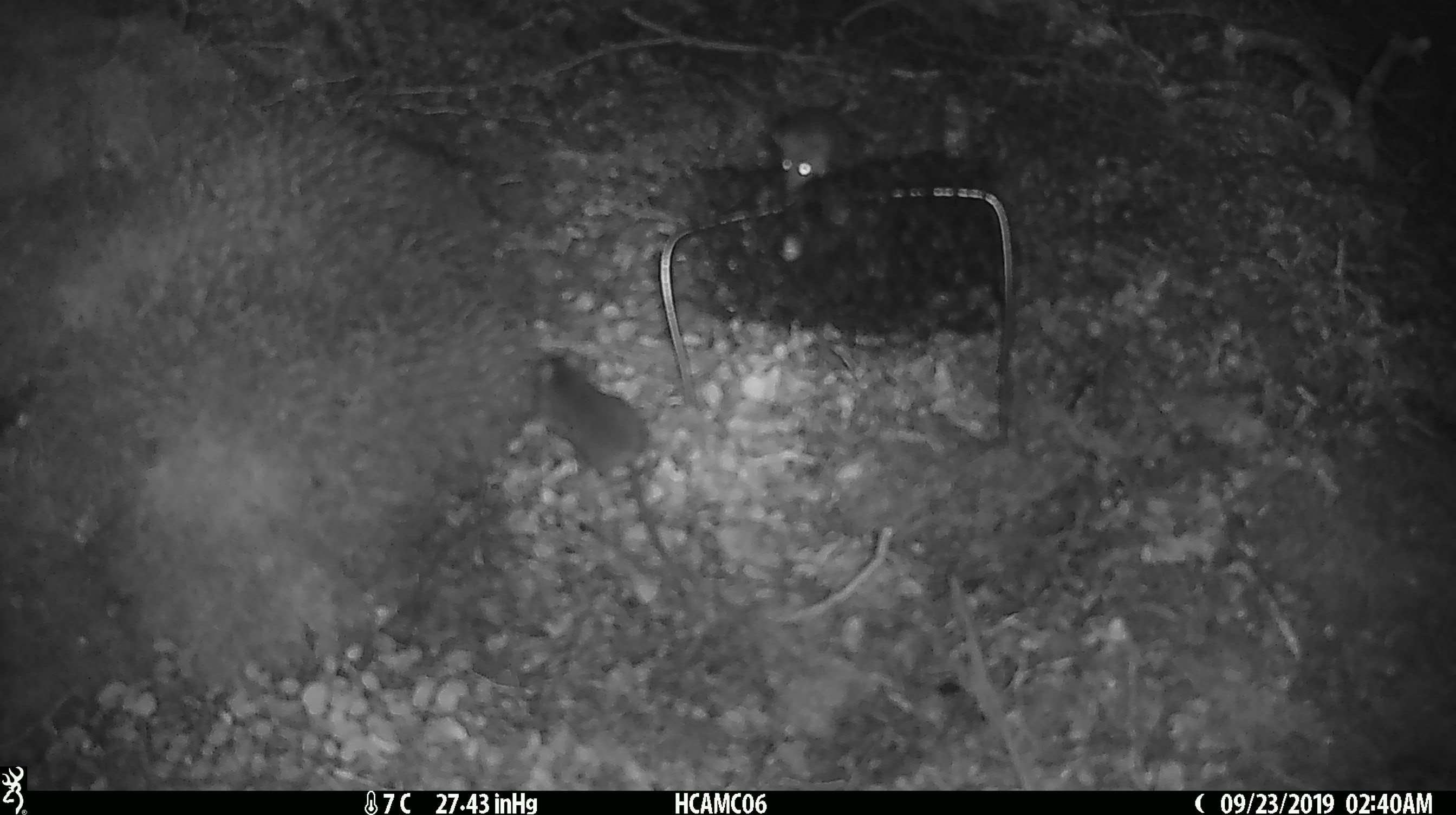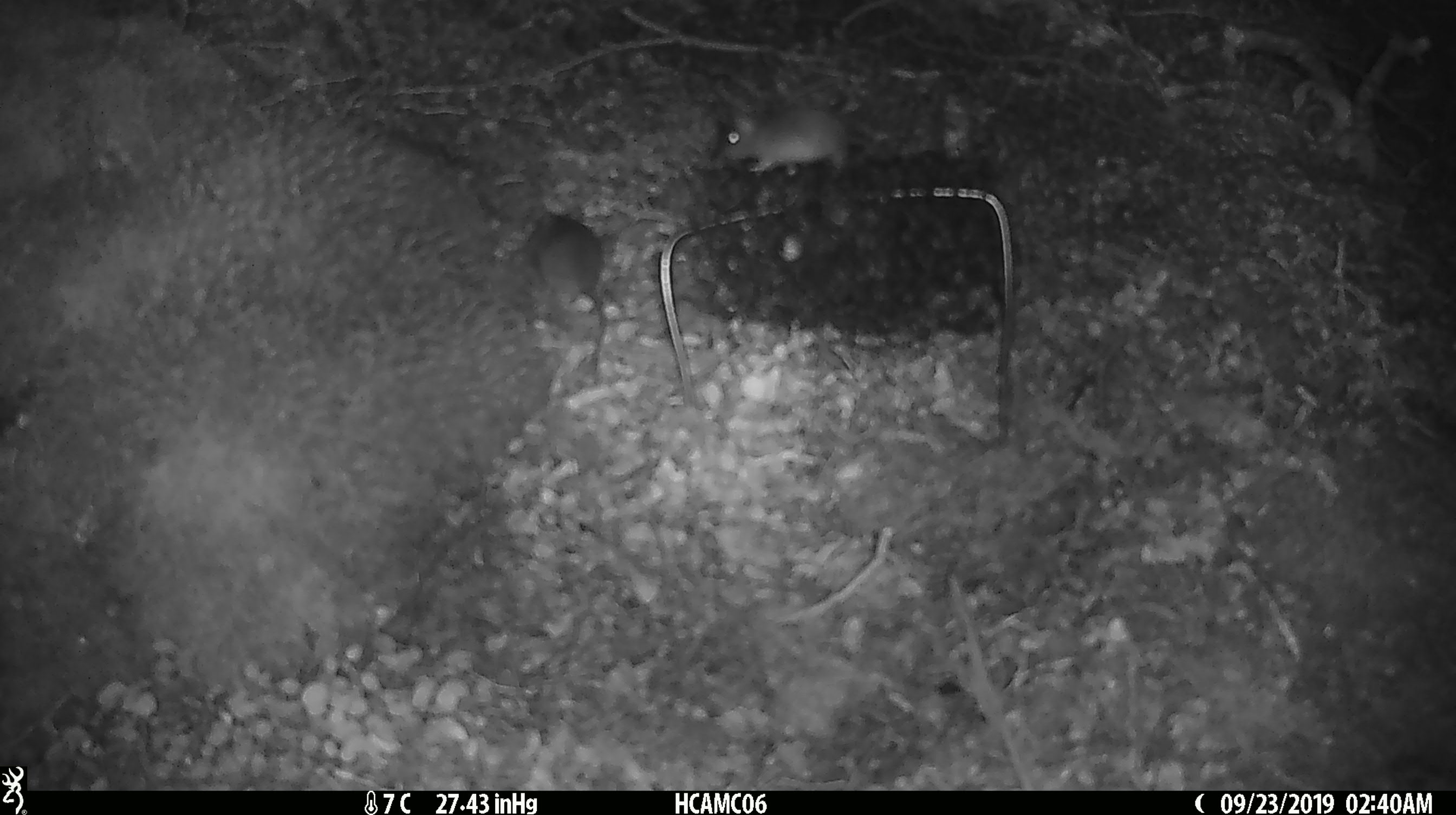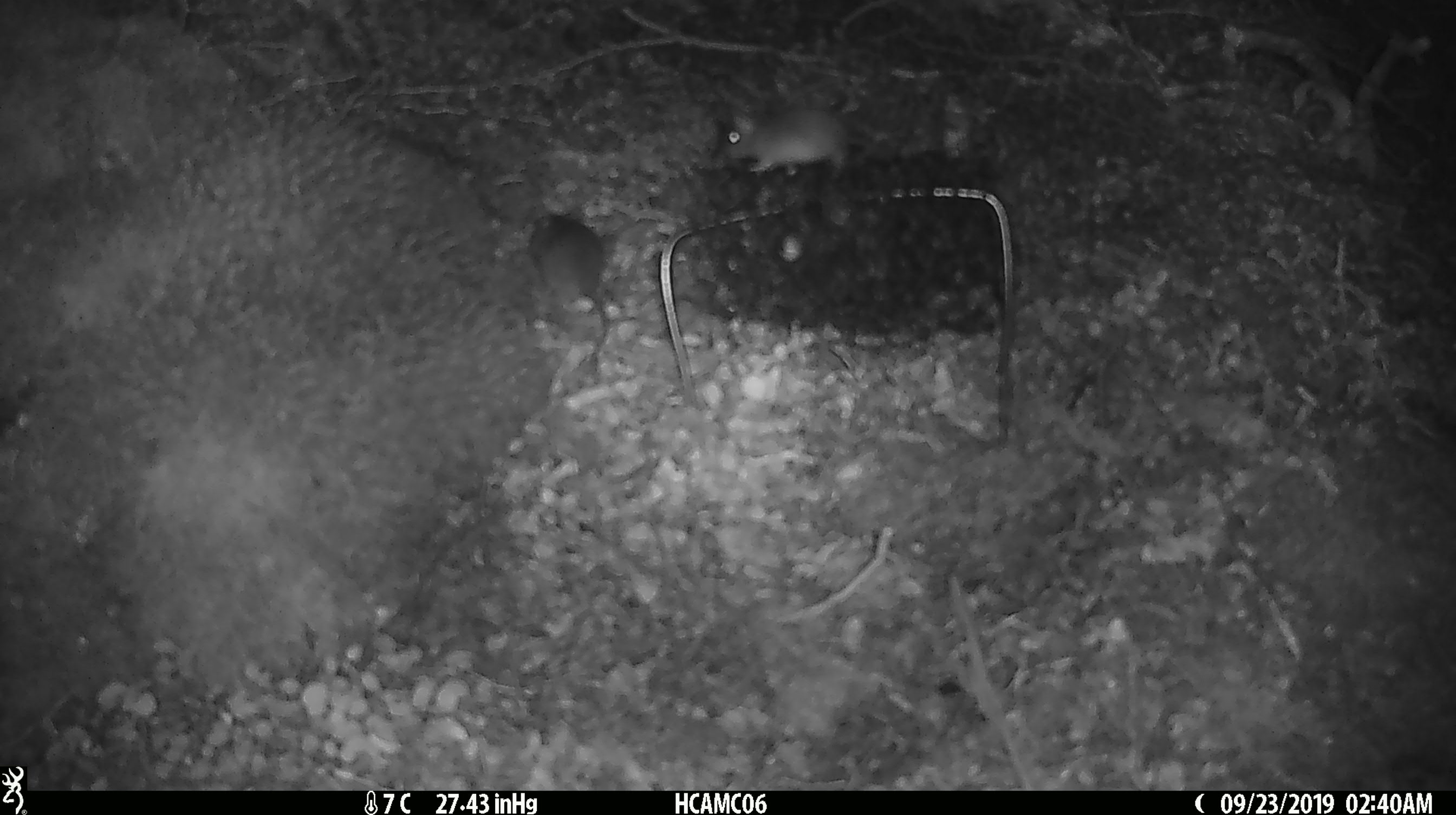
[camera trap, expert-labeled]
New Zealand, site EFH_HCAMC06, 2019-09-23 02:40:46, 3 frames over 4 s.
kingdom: Animalia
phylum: Chordata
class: Mammalia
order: Rodentia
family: Muridae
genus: Mus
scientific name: Mus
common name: mouse